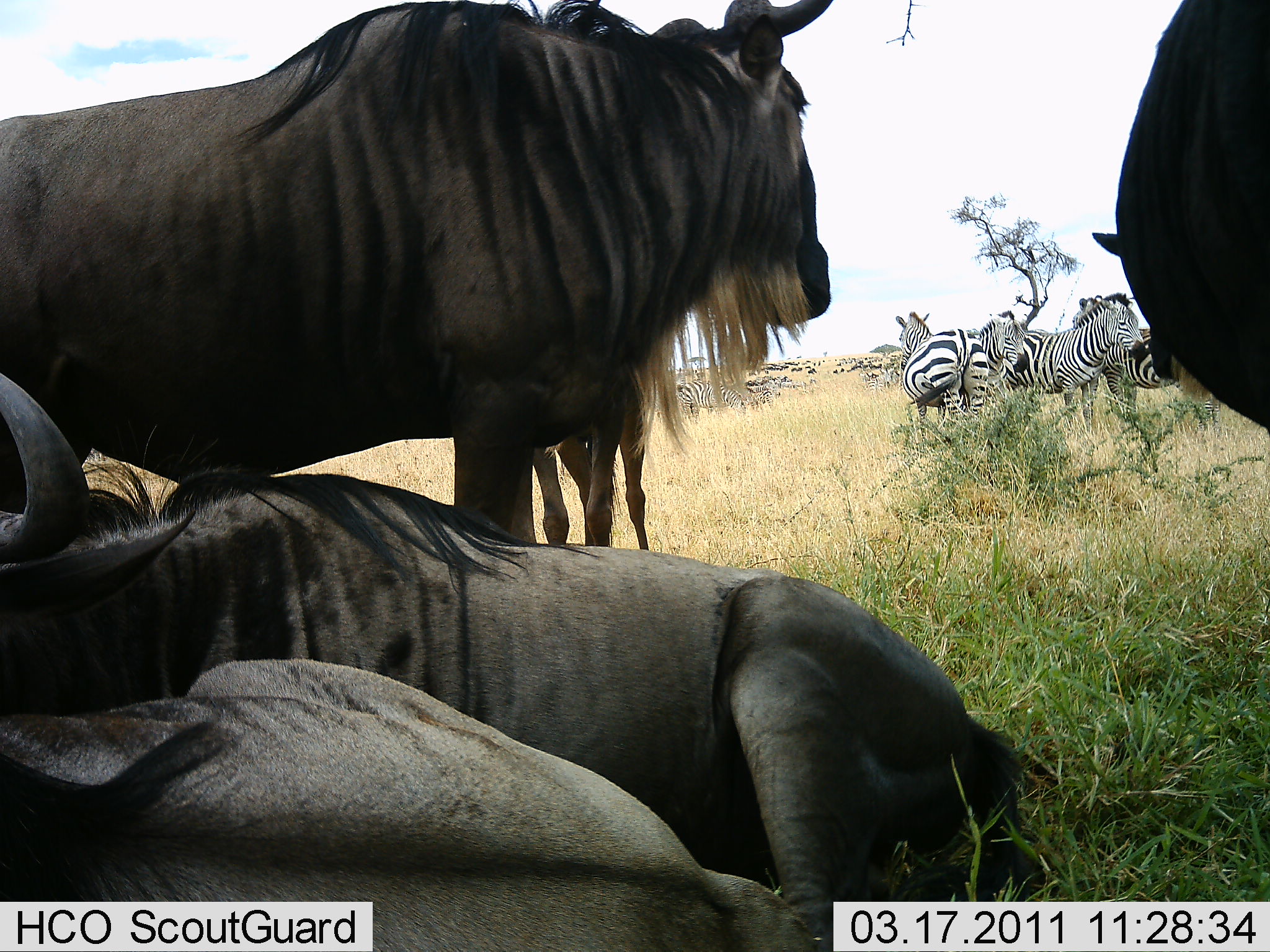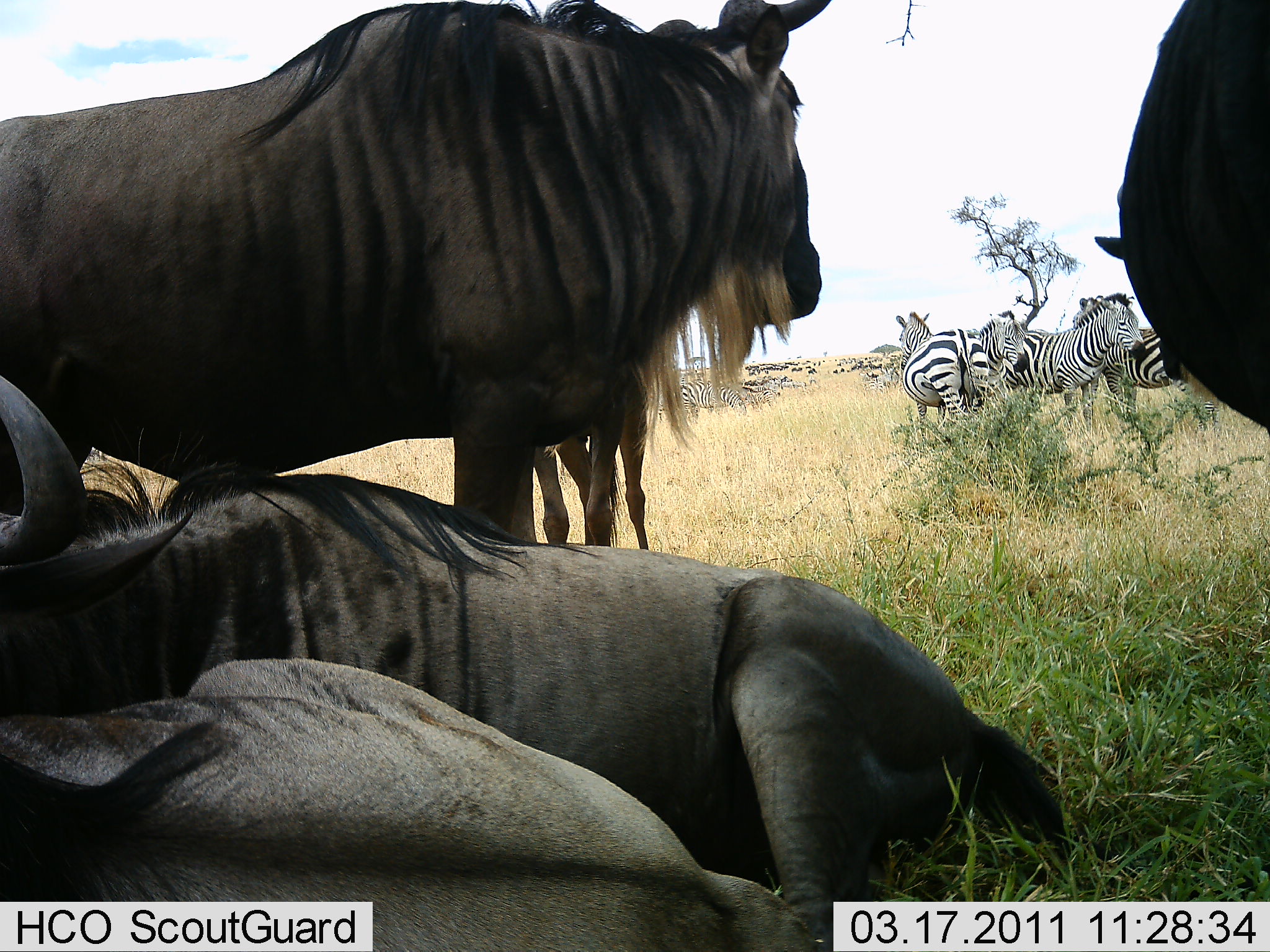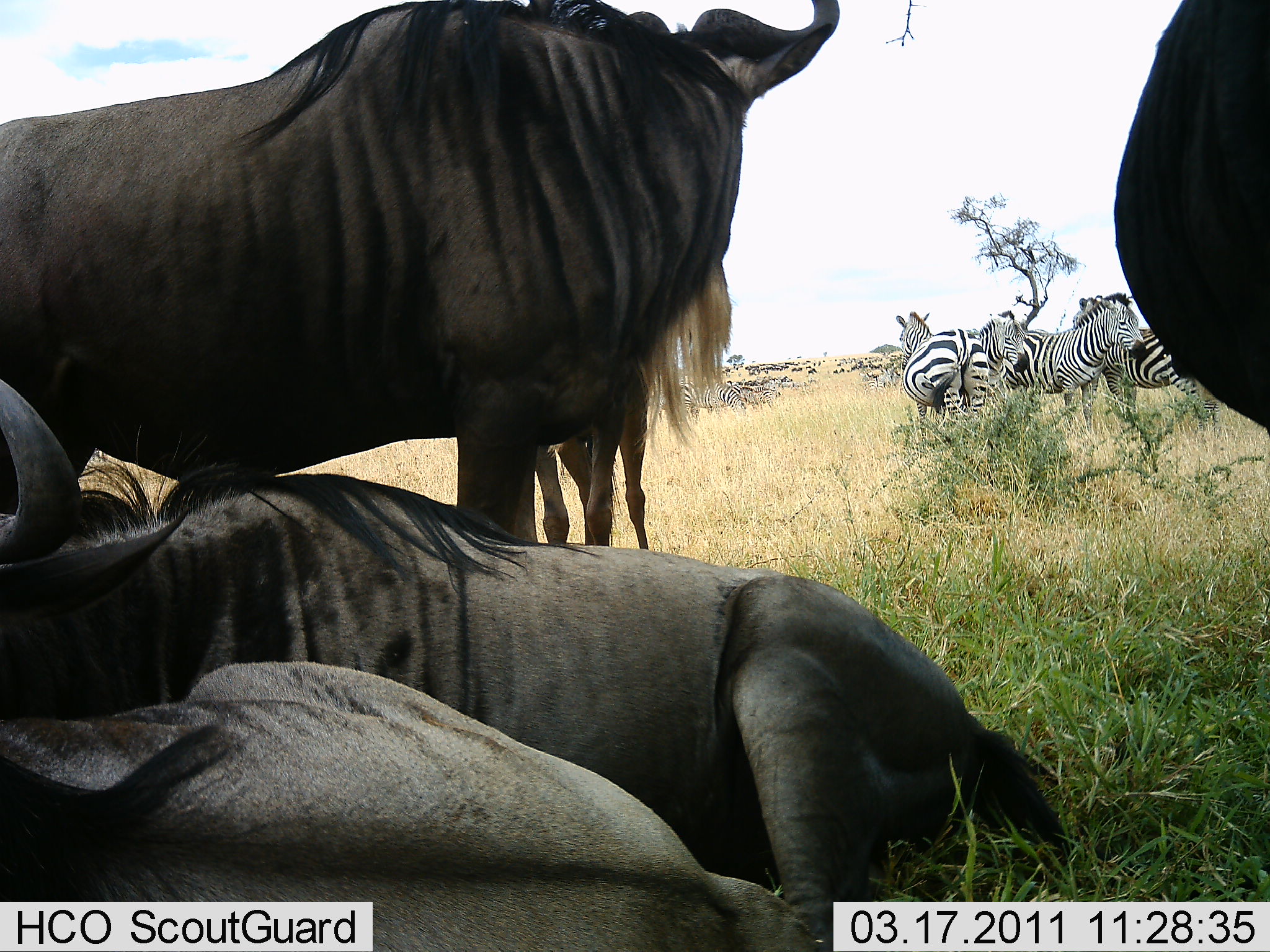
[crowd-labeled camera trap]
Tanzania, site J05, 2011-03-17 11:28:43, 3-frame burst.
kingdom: Animalia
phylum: Chordata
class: Mammalia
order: Artiodactyla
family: Bovidae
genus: Connochaetes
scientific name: Connochaetes taurinus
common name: blue wildebeest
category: wildebeest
Wildebeest (blue wildebeest) (Connochaetes taurinus), count 4. Behavior (volunteer vote fractions): standing 100%, resting 100%, moving 0%, interacting 0%. Young present (vote fraction): 0%. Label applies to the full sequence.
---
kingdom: Animalia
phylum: Chordata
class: Mammalia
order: Perissodactyla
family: Equidae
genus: Equus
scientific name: Equus quagga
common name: plains zebra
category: zebra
Zebra (plains zebra) (Equus quagga), count 5. Behavior (volunteer vote fractions): standing 100%, resting 9%, moving 18%, interacting 18%. Young present (vote fraction): 0%. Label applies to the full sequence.